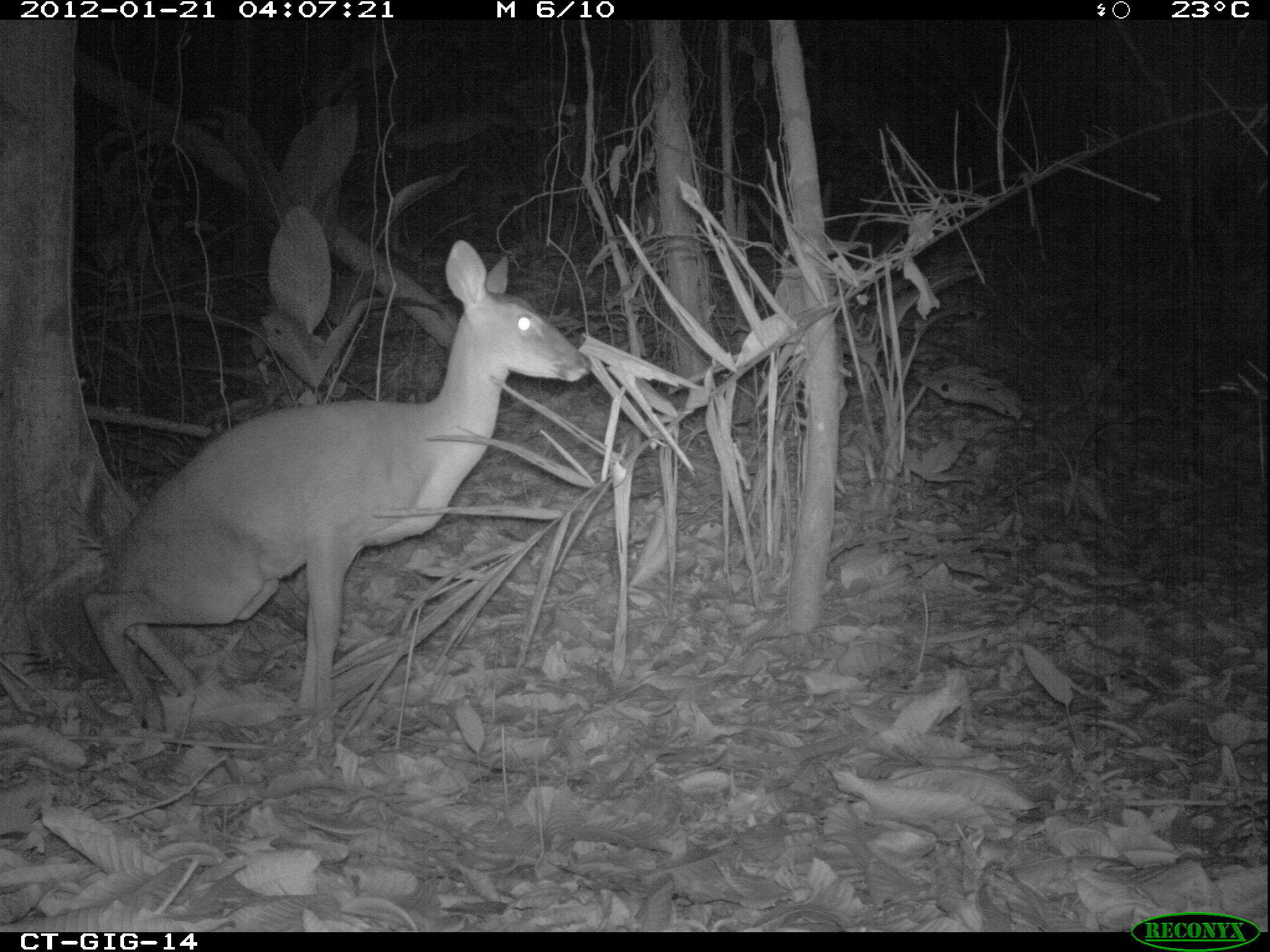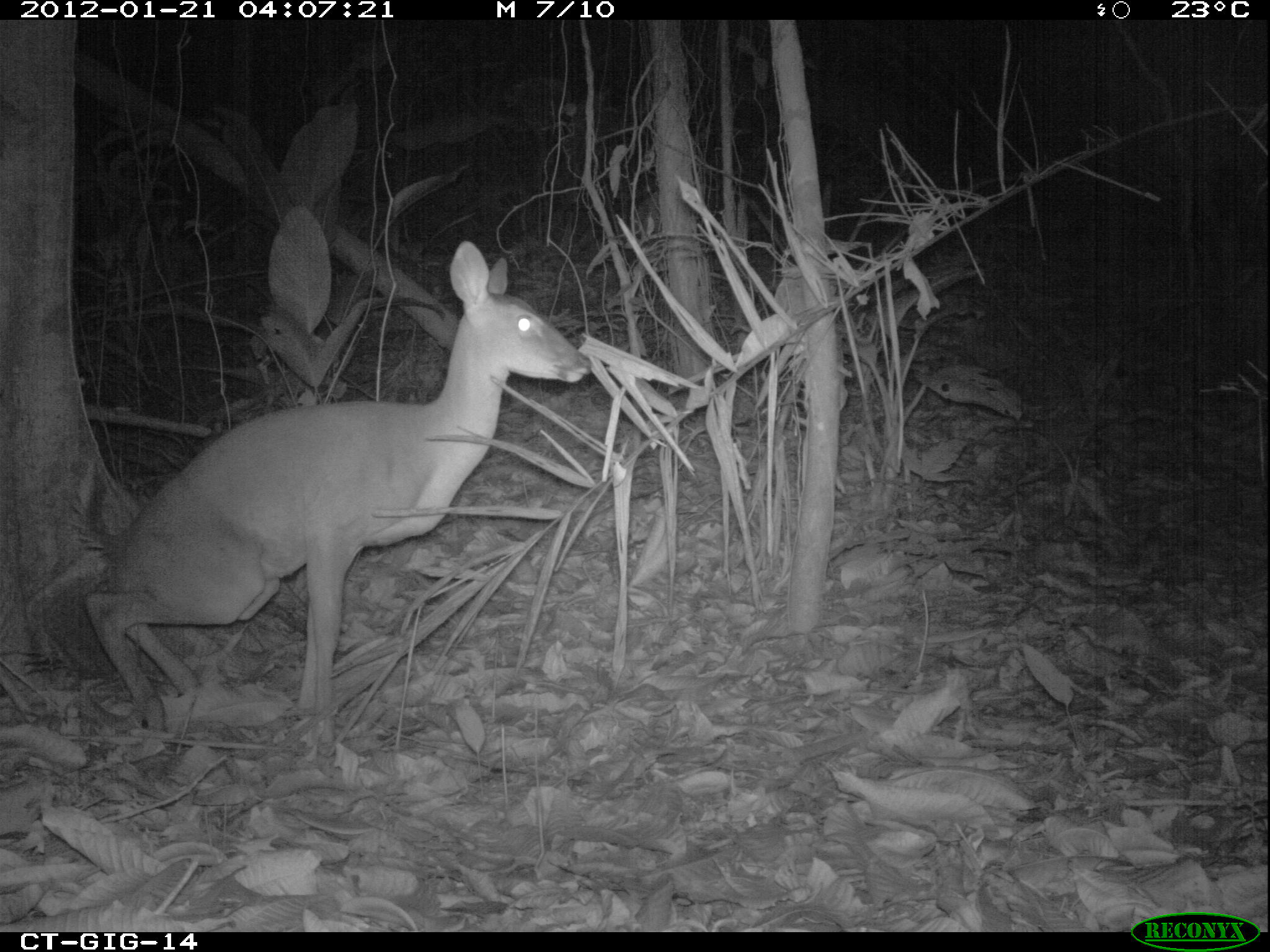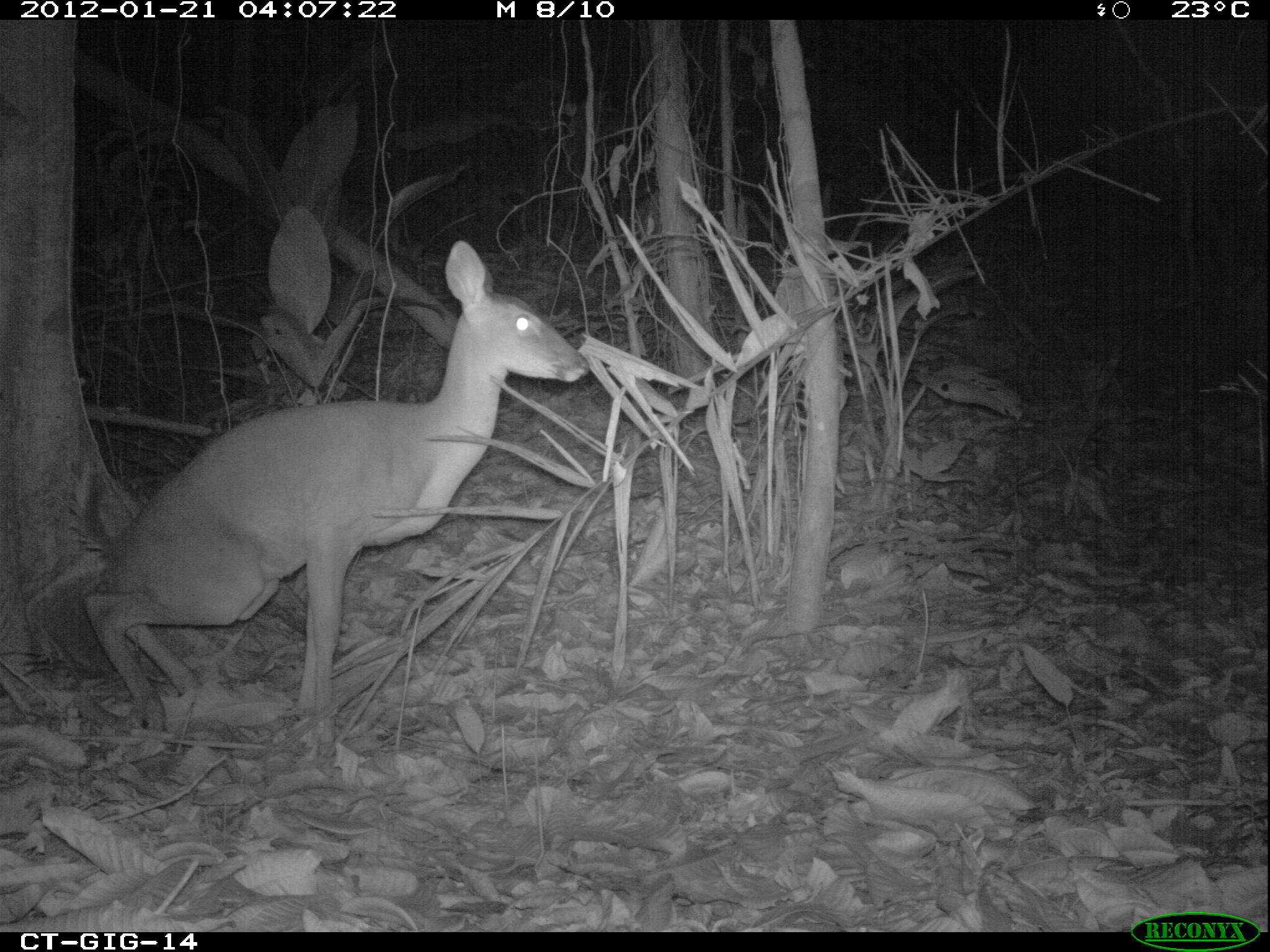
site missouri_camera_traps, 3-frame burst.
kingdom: Animalia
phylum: Chordata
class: Mammalia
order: Artiodactyla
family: Cervidae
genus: Odocoileus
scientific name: Odocoileus virginianus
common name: white-tailed deer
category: white tailed deer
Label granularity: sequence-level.